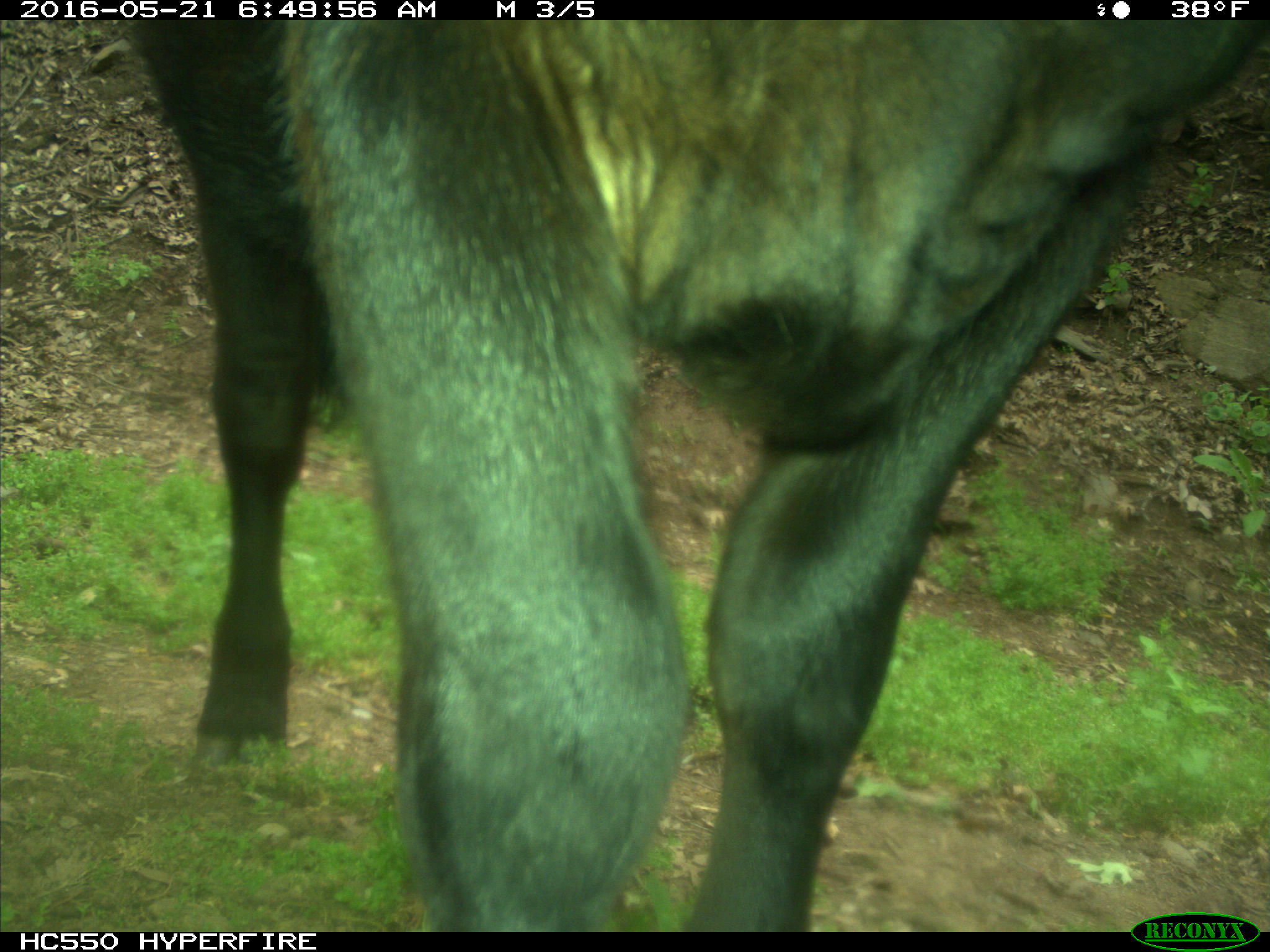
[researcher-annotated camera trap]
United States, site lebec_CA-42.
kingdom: Animalia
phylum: Chordata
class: Mammalia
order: Artiodactyla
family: Bovidae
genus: Bos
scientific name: Bos taurus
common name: domestic cow